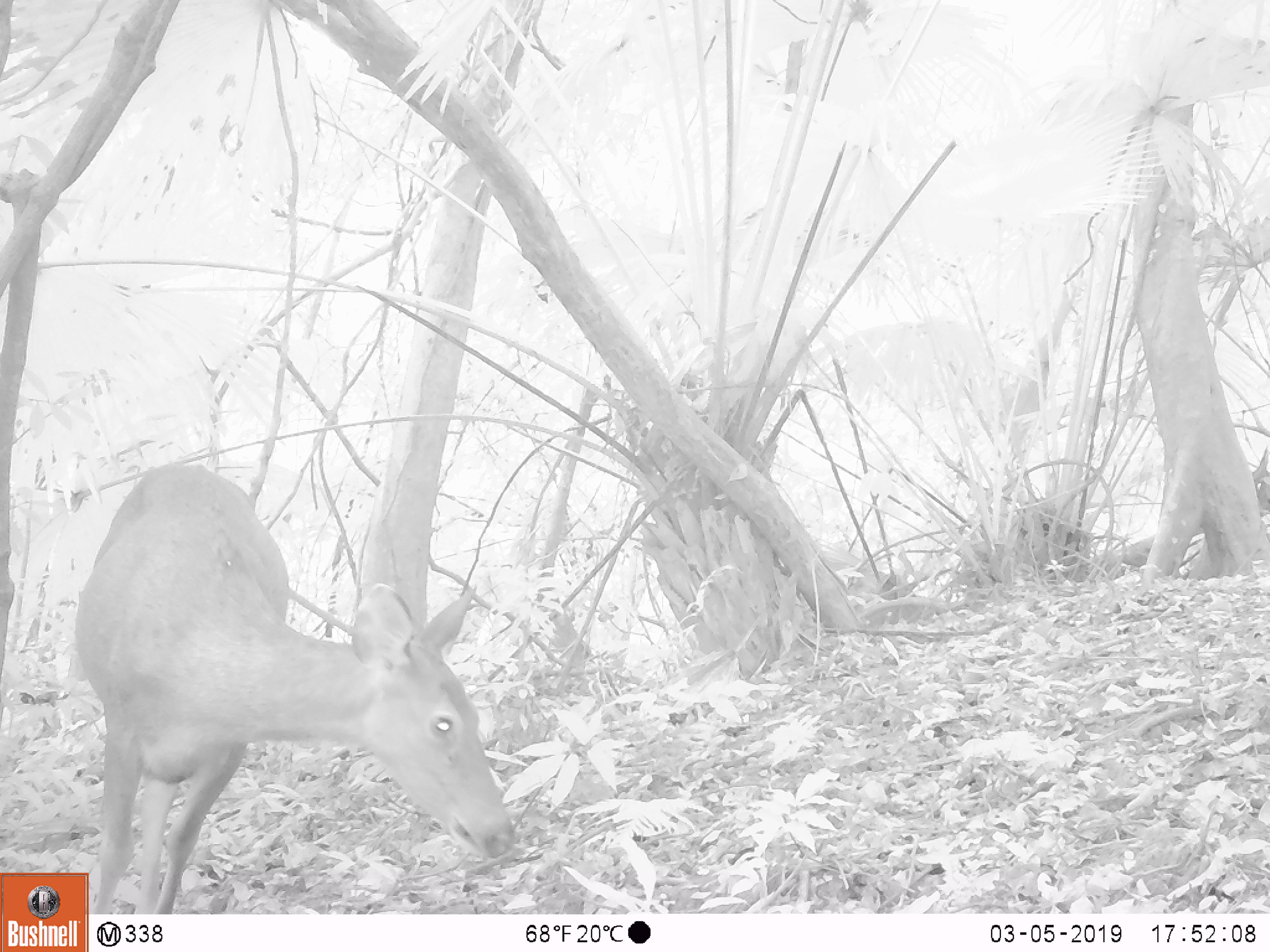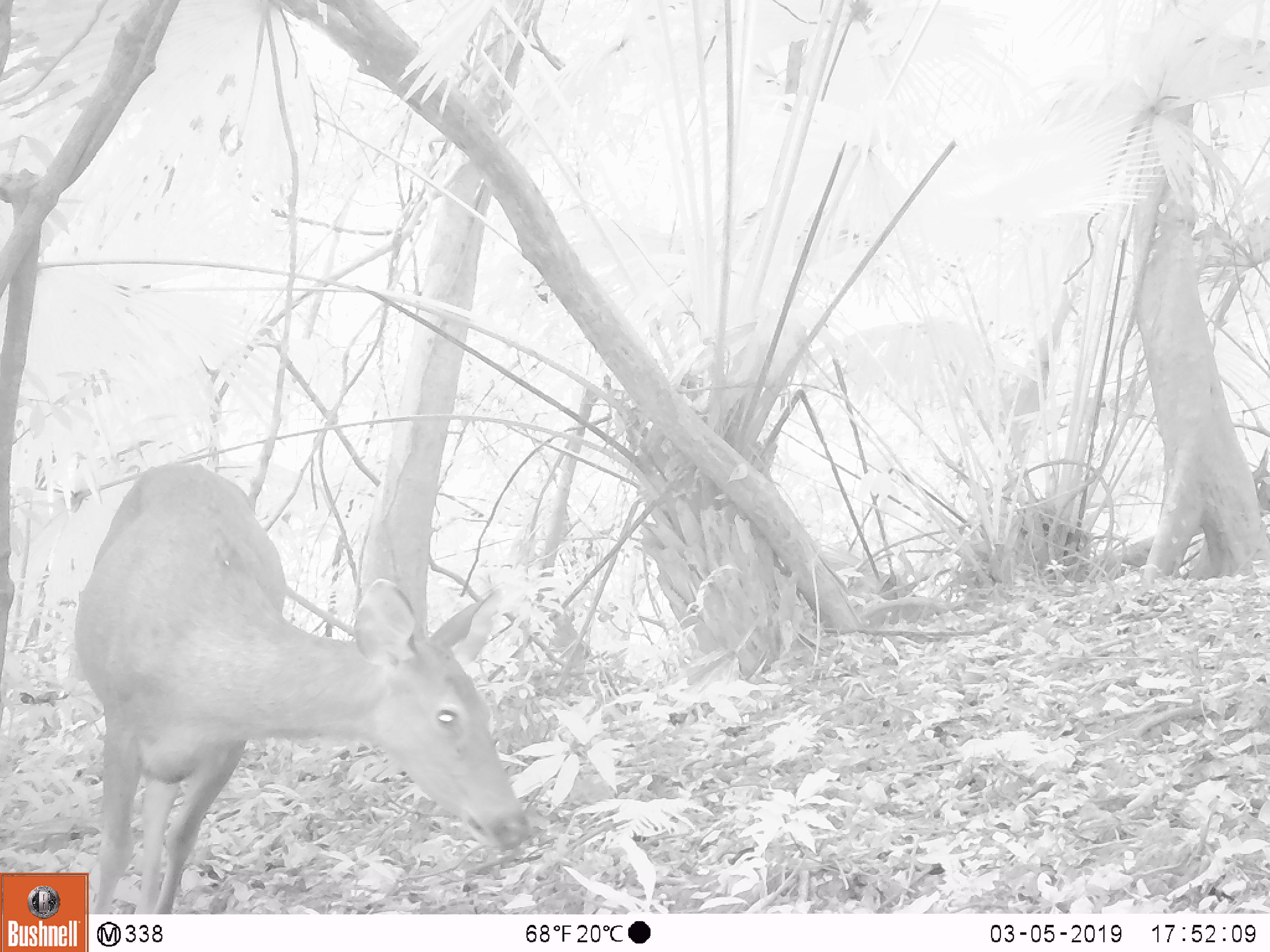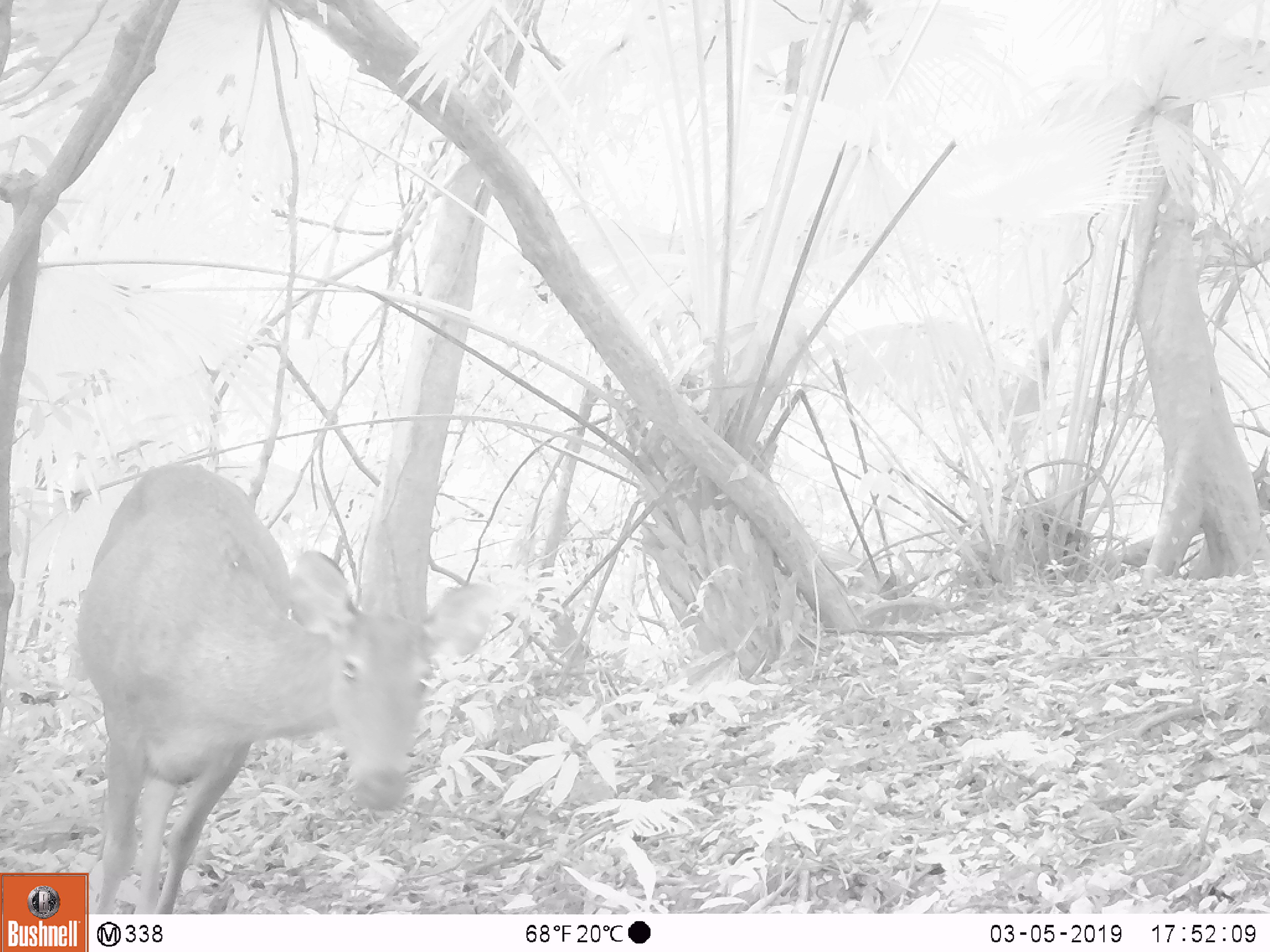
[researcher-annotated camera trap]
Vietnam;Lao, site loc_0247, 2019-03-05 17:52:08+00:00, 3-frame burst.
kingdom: Animalia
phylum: Chordata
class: Mammalia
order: Artiodactyla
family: Cervidae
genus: Rusa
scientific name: Rusa unicolor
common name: sambar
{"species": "sambar (Rusa unicolor)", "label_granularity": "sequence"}